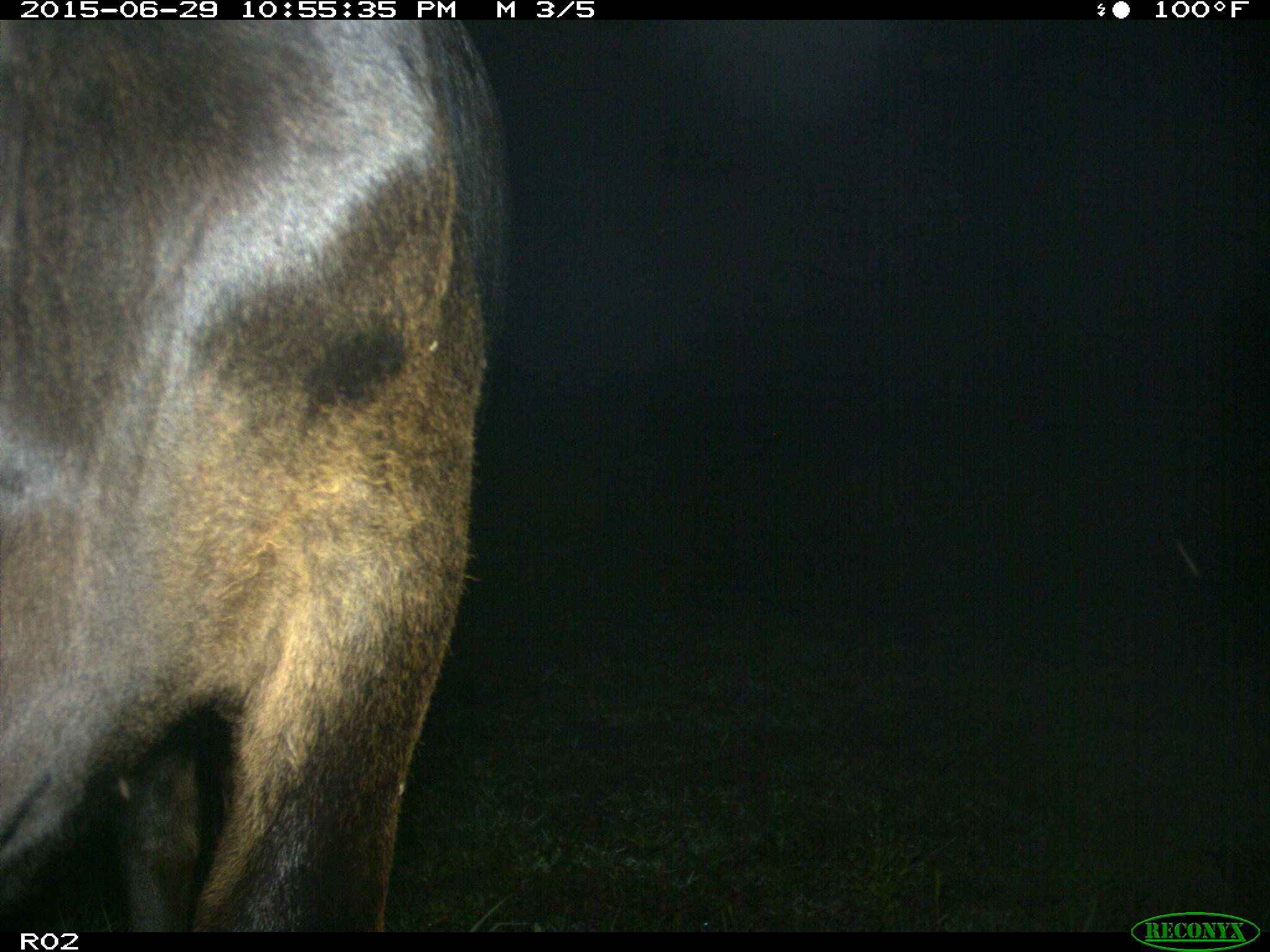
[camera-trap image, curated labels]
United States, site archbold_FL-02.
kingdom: Animalia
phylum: Chordata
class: Mammalia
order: Artiodactyla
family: Bovidae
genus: Bos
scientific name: Bos taurus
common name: domestic cow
Bos taurus (domestic cow).